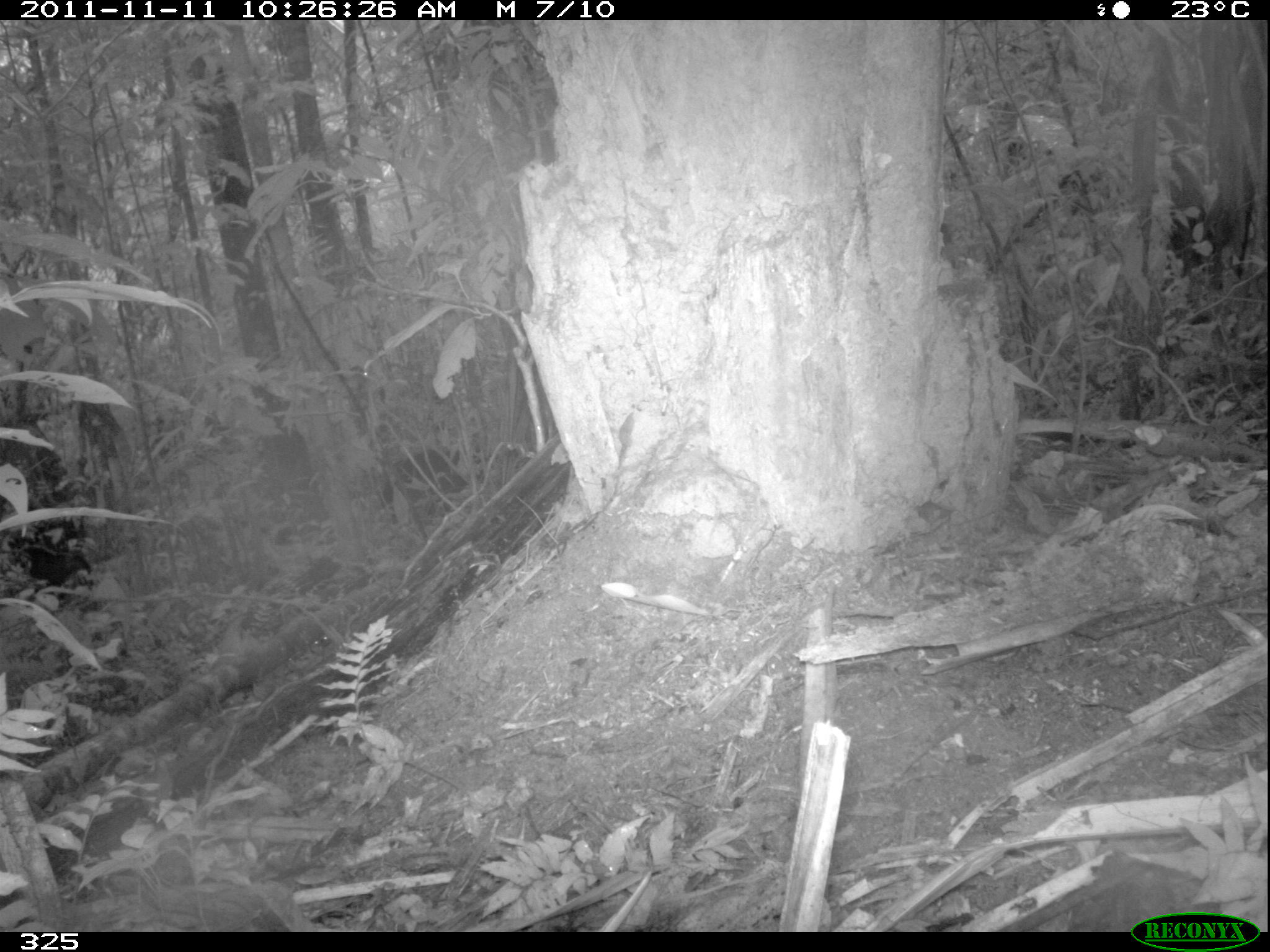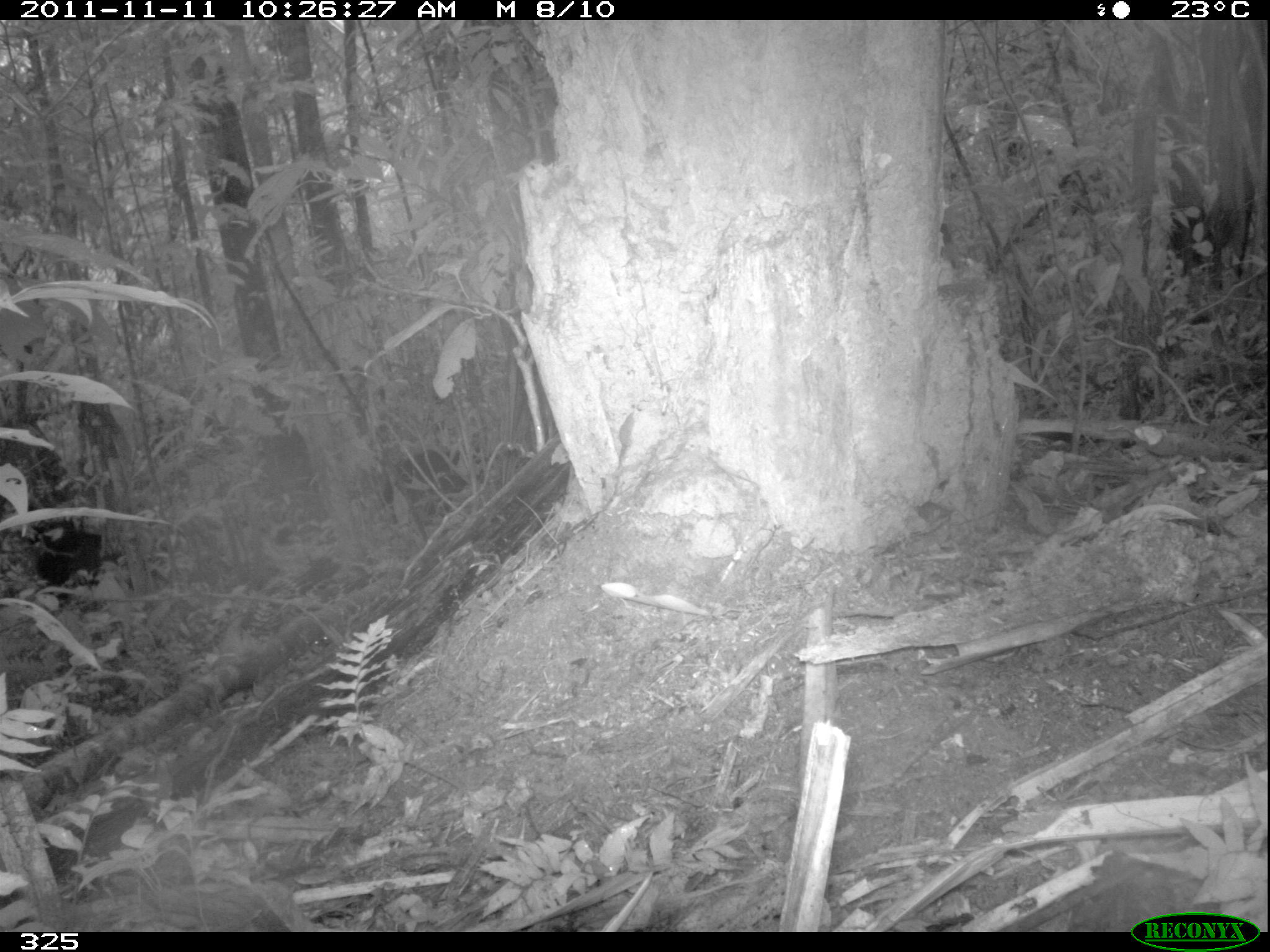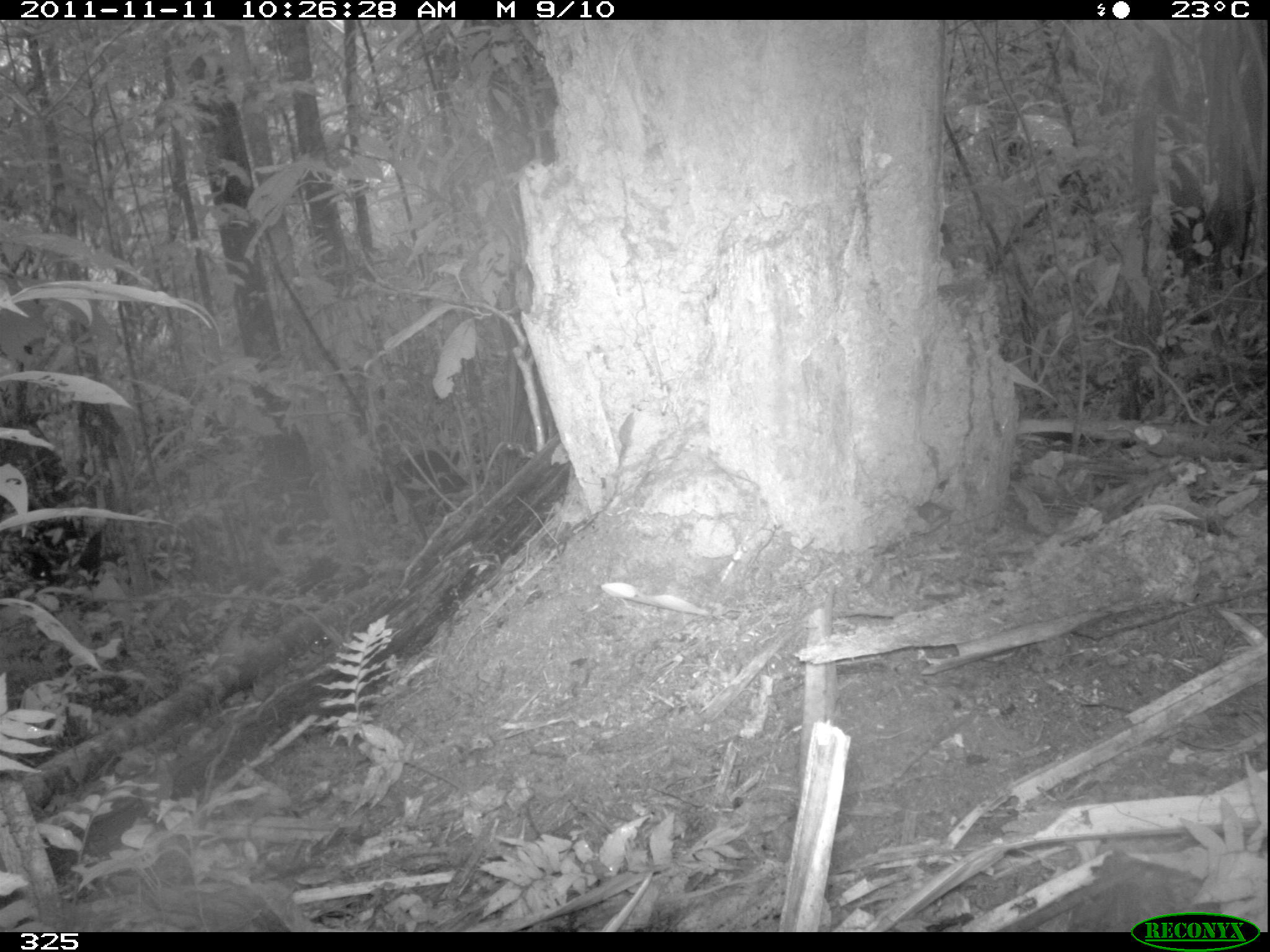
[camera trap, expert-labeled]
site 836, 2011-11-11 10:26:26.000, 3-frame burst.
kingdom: Animalia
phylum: Chordata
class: Mammalia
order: Artiodactyla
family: Tayassuidae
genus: Tayassu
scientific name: Tayassu pecari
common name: white-lipped peccary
Tayassu pecari (white-lipped peccary).